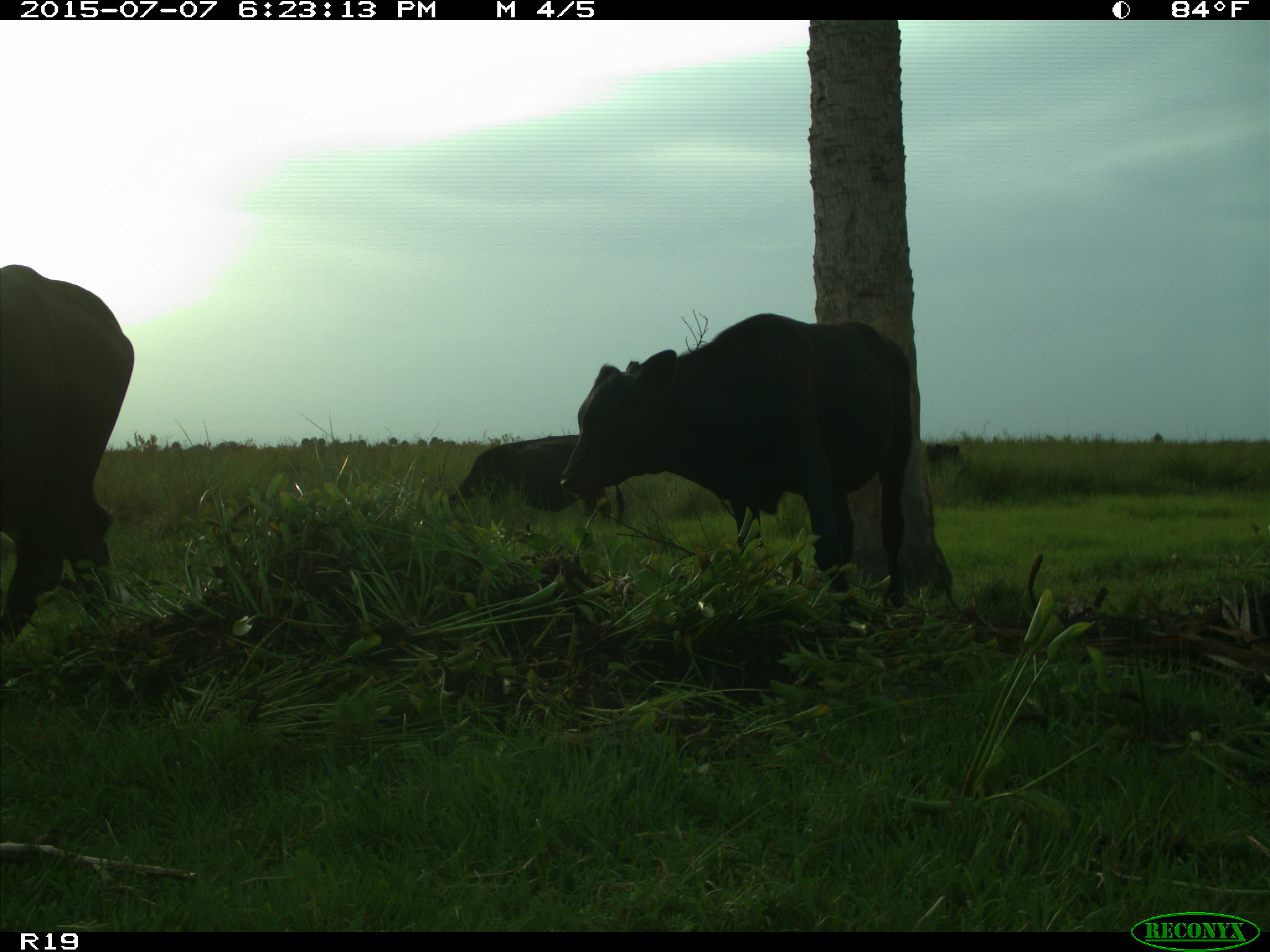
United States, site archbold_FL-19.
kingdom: Animalia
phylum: Chordata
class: Mammalia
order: Artiodactyla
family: Bovidae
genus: Bos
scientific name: Bos taurus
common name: domestic cow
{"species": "Bos taurus (domestic cow)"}